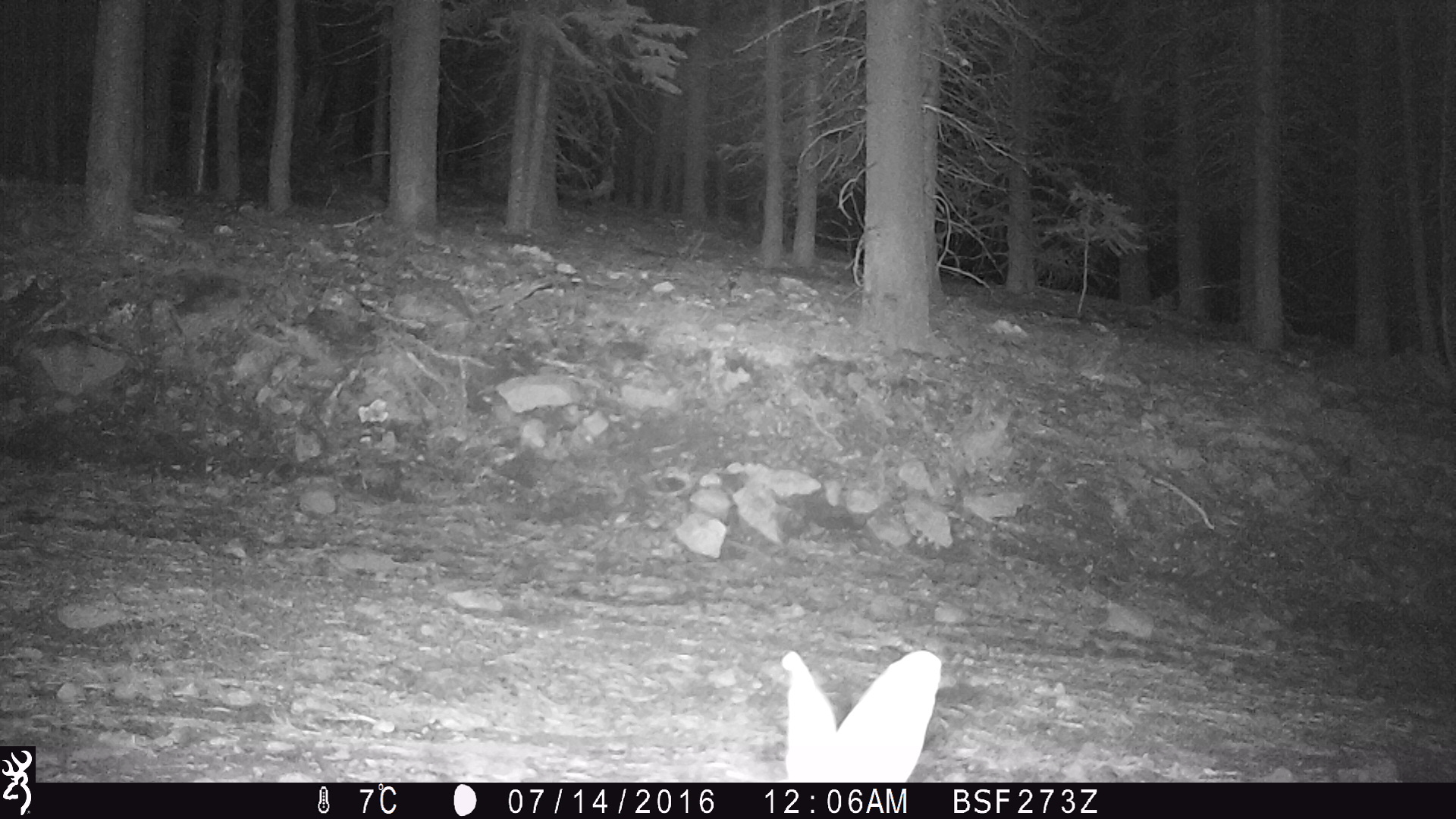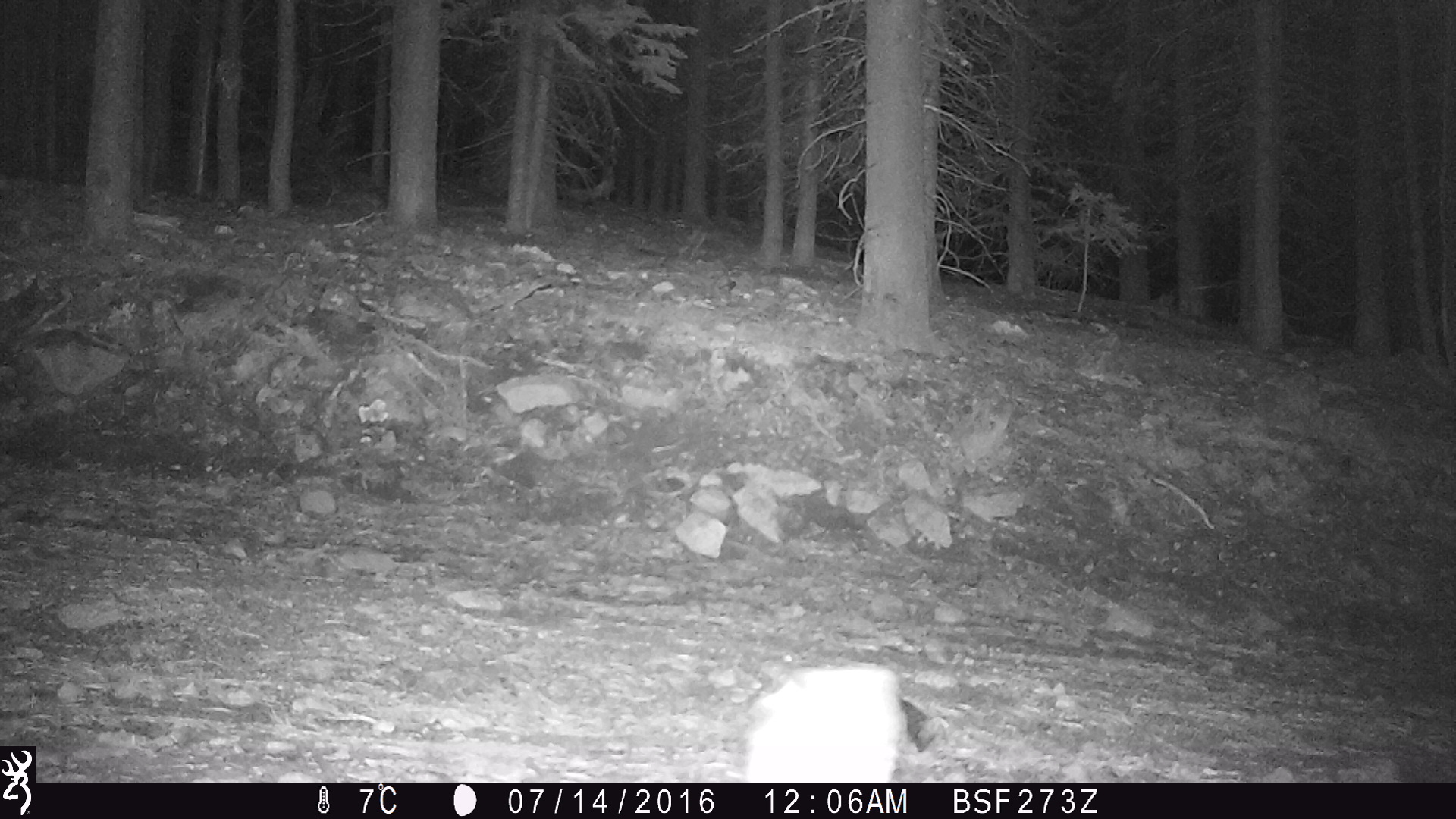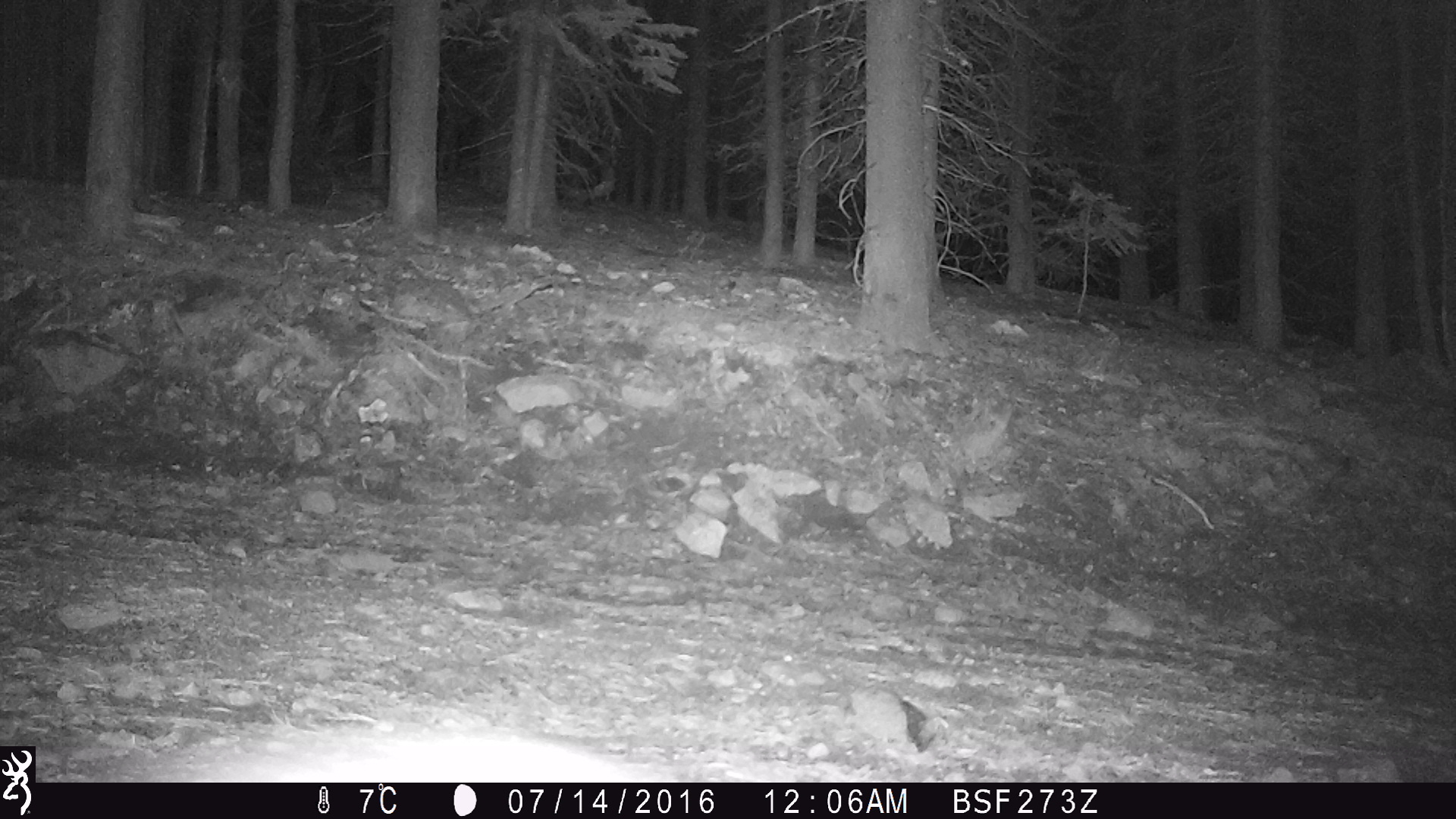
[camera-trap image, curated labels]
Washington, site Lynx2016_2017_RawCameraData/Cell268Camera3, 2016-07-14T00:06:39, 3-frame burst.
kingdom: Animalia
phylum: Chordata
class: Mammalia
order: Lagomorpha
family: Leporidae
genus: Lepus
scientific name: Lepus americanus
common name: snowshoe hare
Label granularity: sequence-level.